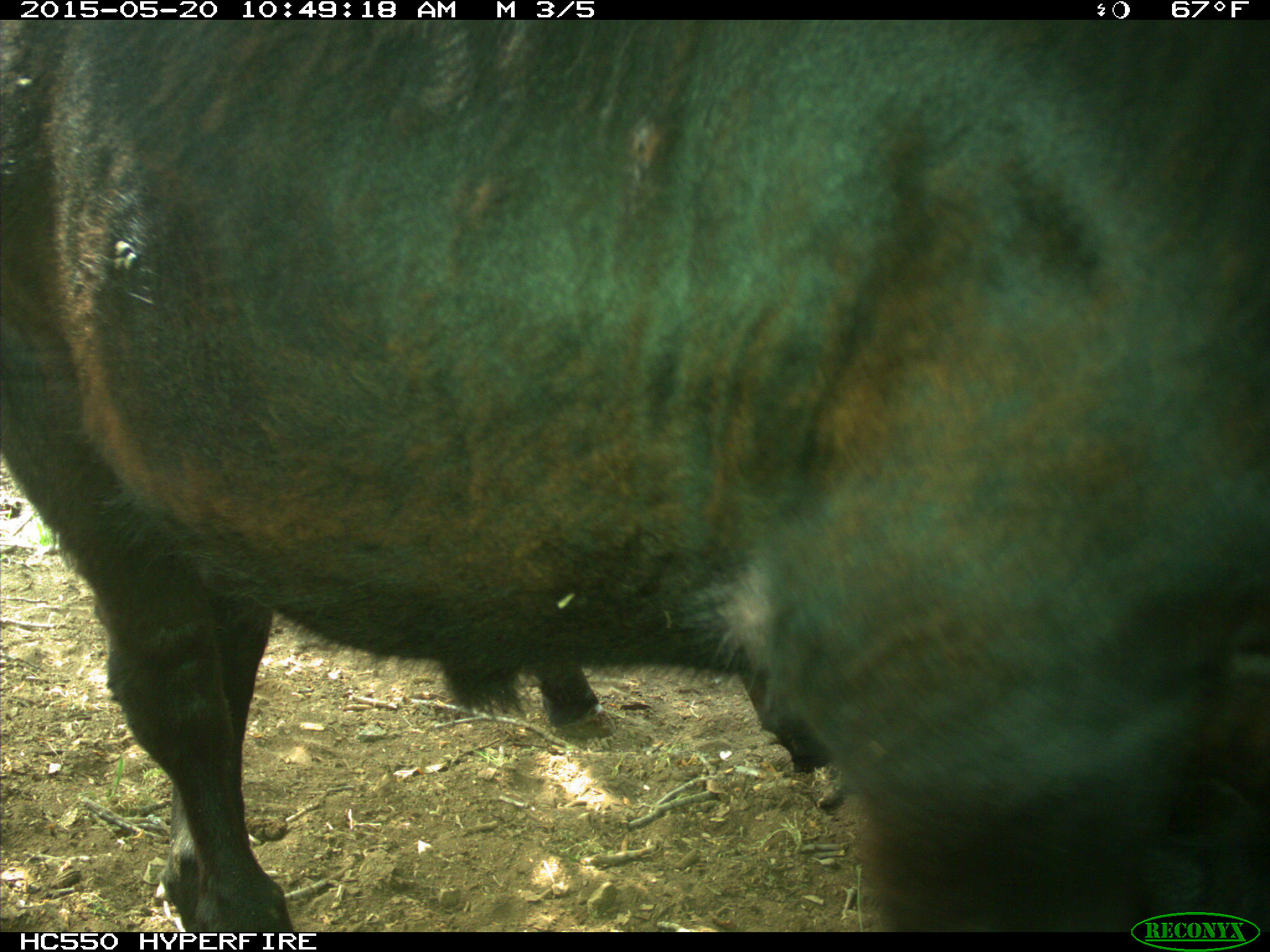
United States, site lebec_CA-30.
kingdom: Animalia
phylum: Chordata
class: Mammalia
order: Artiodactyla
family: Bovidae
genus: Bos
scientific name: Bos taurus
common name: domestic cow